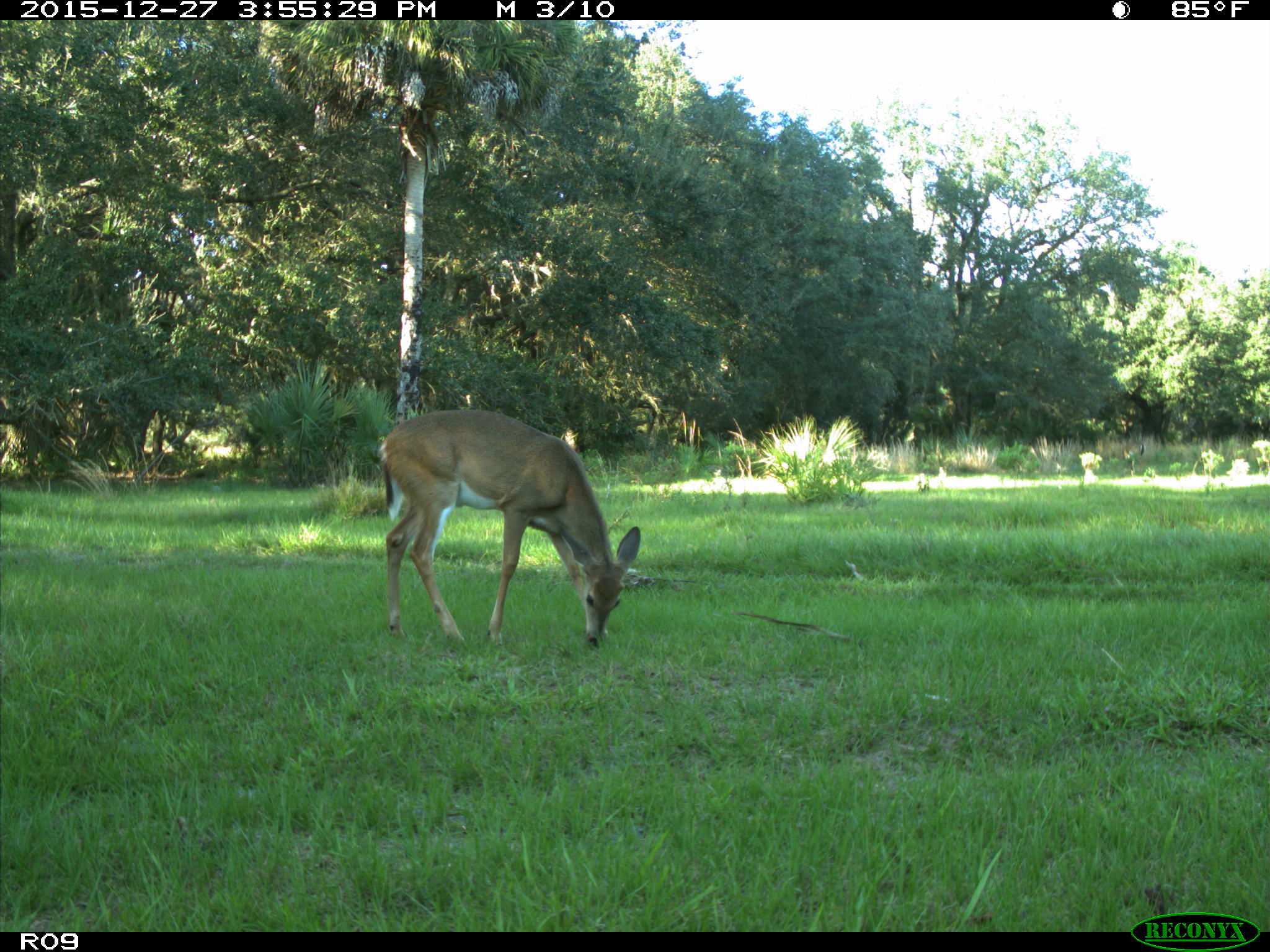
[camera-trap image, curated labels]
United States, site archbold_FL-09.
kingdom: Animalia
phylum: Chordata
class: Mammalia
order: Artiodactyla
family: Cervidae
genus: Odocoileus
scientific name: Odocoileus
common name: deer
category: unidentified deer